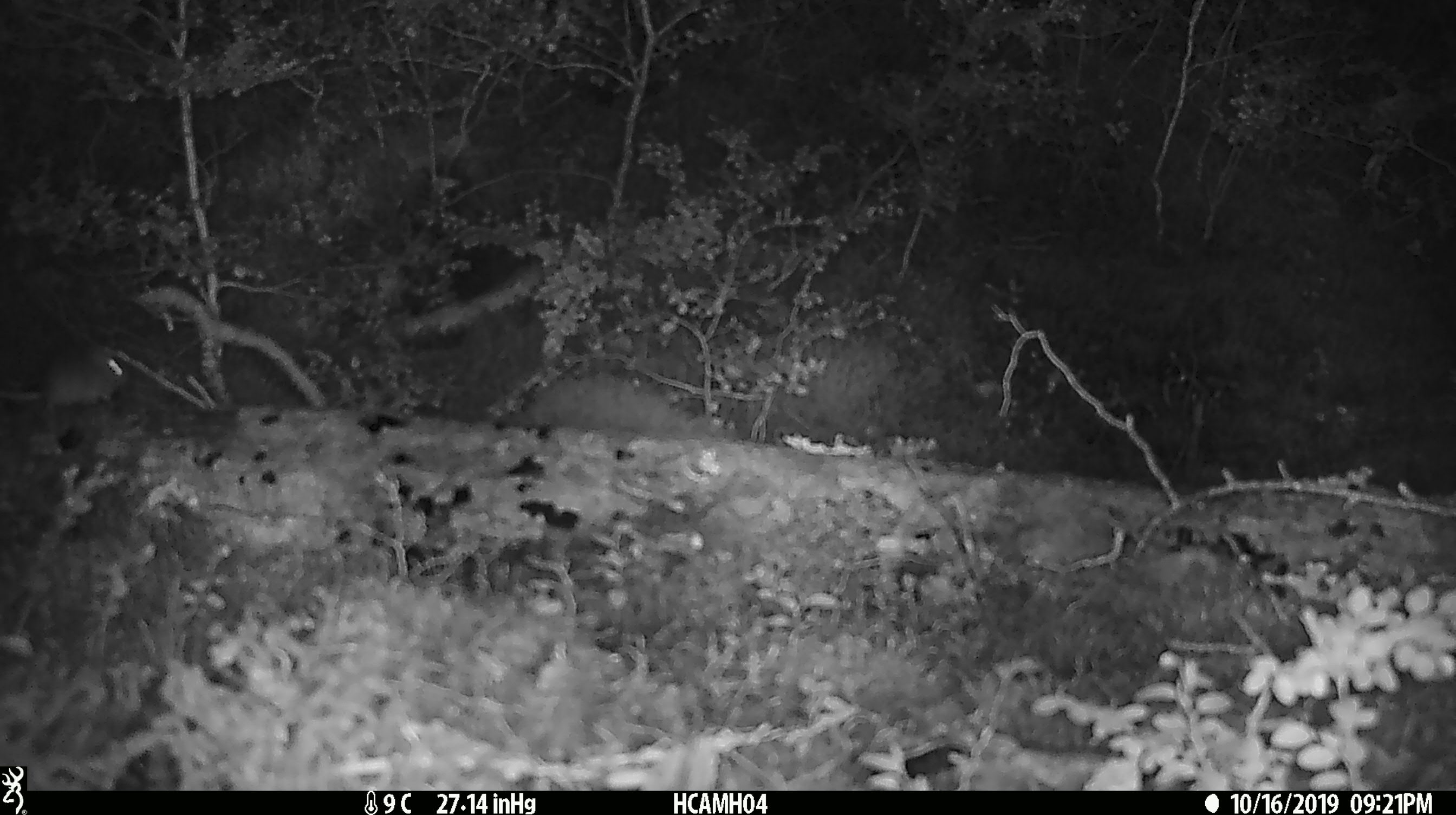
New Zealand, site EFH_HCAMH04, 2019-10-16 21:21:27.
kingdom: Animalia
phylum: Chordata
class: Mammalia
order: Rodentia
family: Muridae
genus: Mus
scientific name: Mus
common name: mouse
Mouse (Mus).